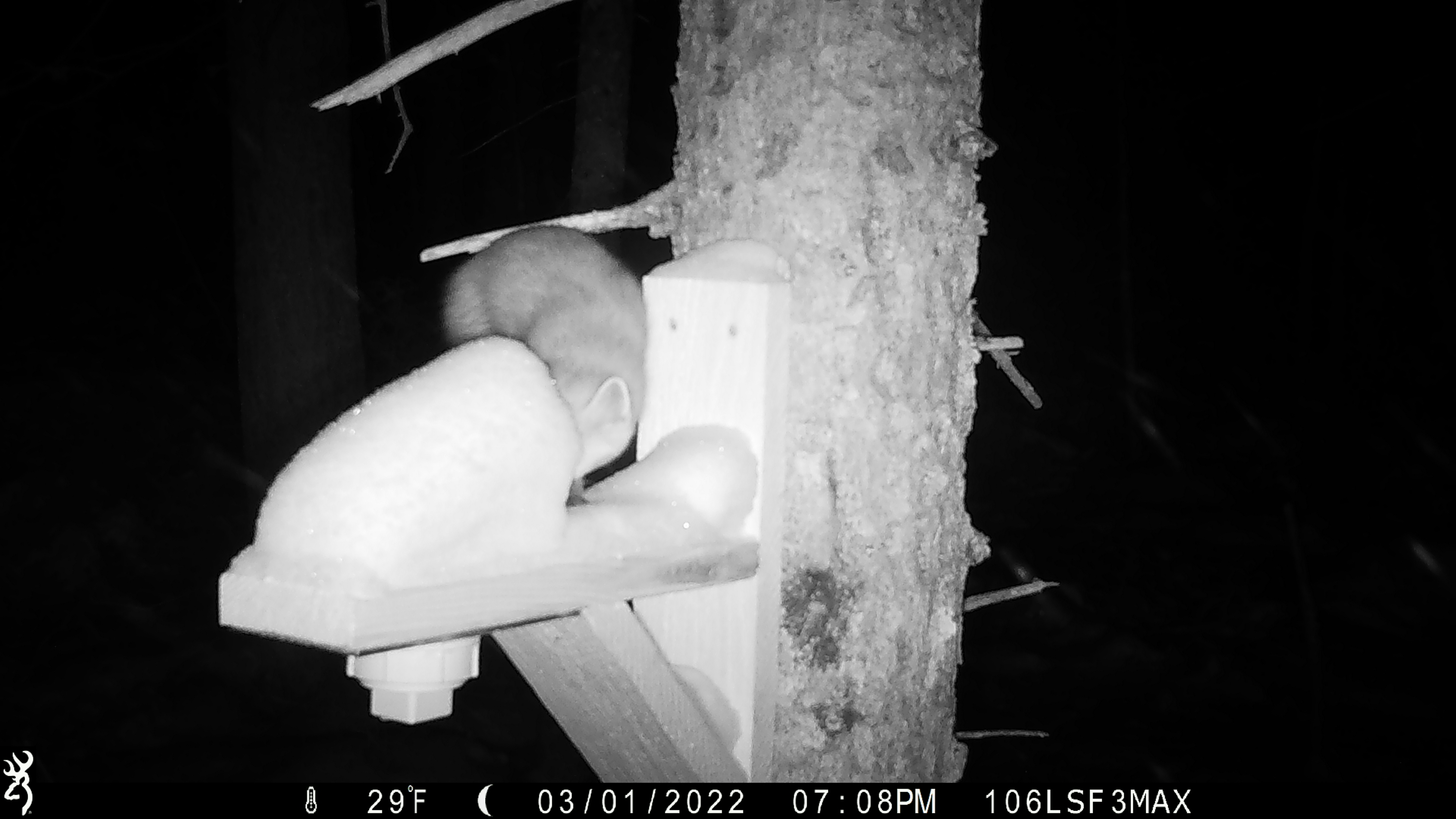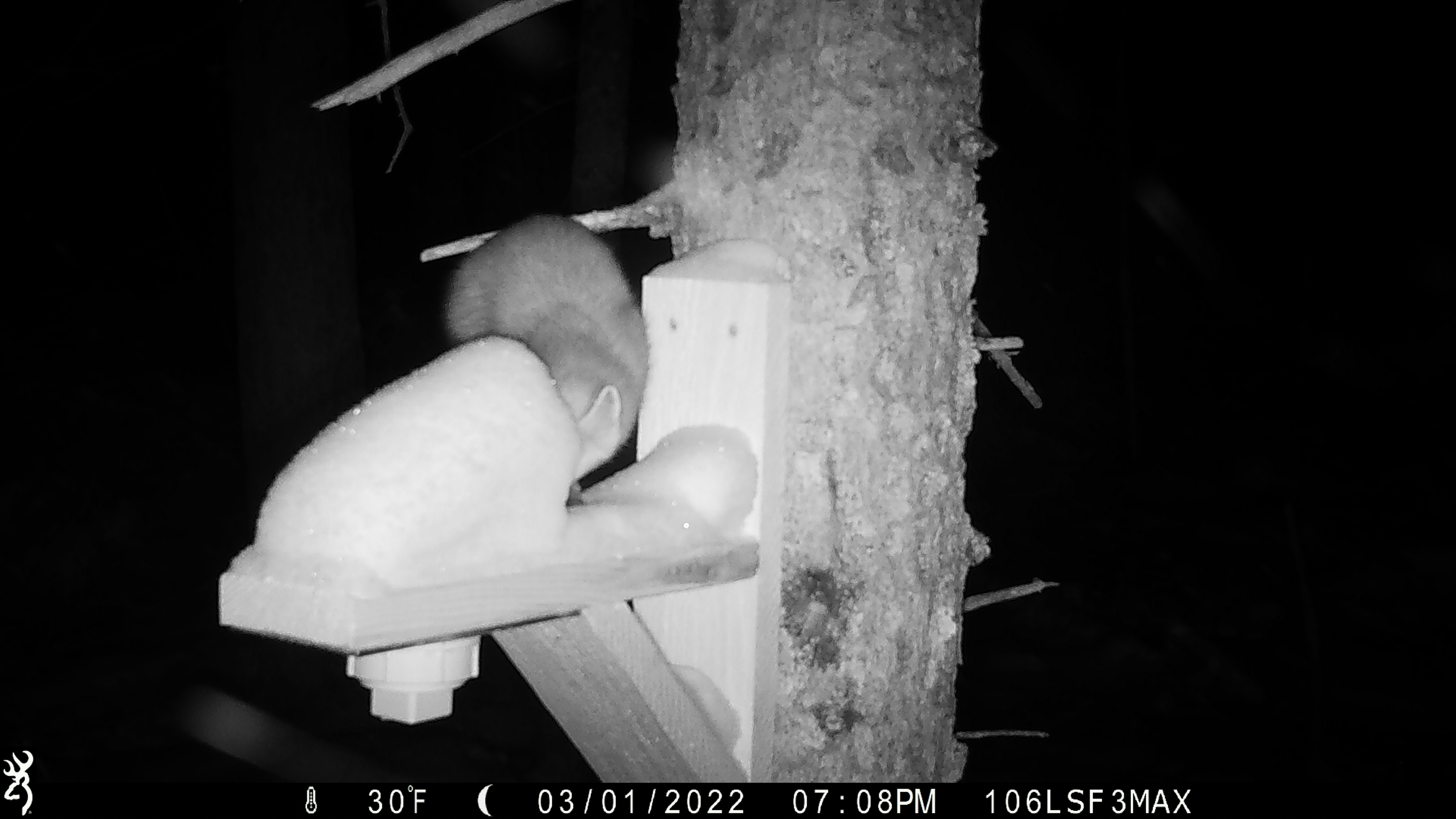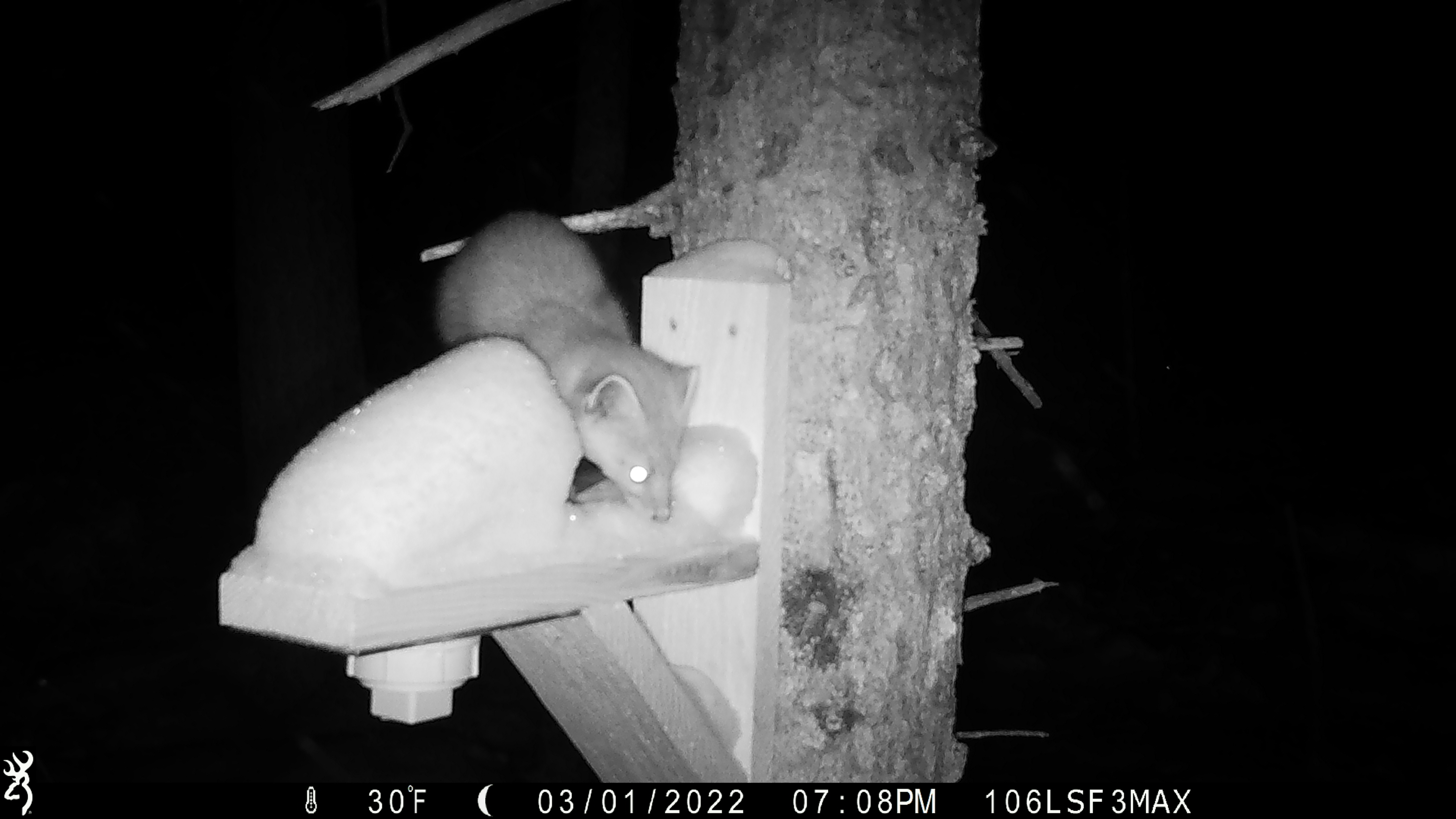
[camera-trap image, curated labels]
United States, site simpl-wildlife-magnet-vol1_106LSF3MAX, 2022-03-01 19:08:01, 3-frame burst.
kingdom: Animalia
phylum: Chordata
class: Mammalia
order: Carnivora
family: Mustelidae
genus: Martes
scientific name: Martes americana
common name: american marten